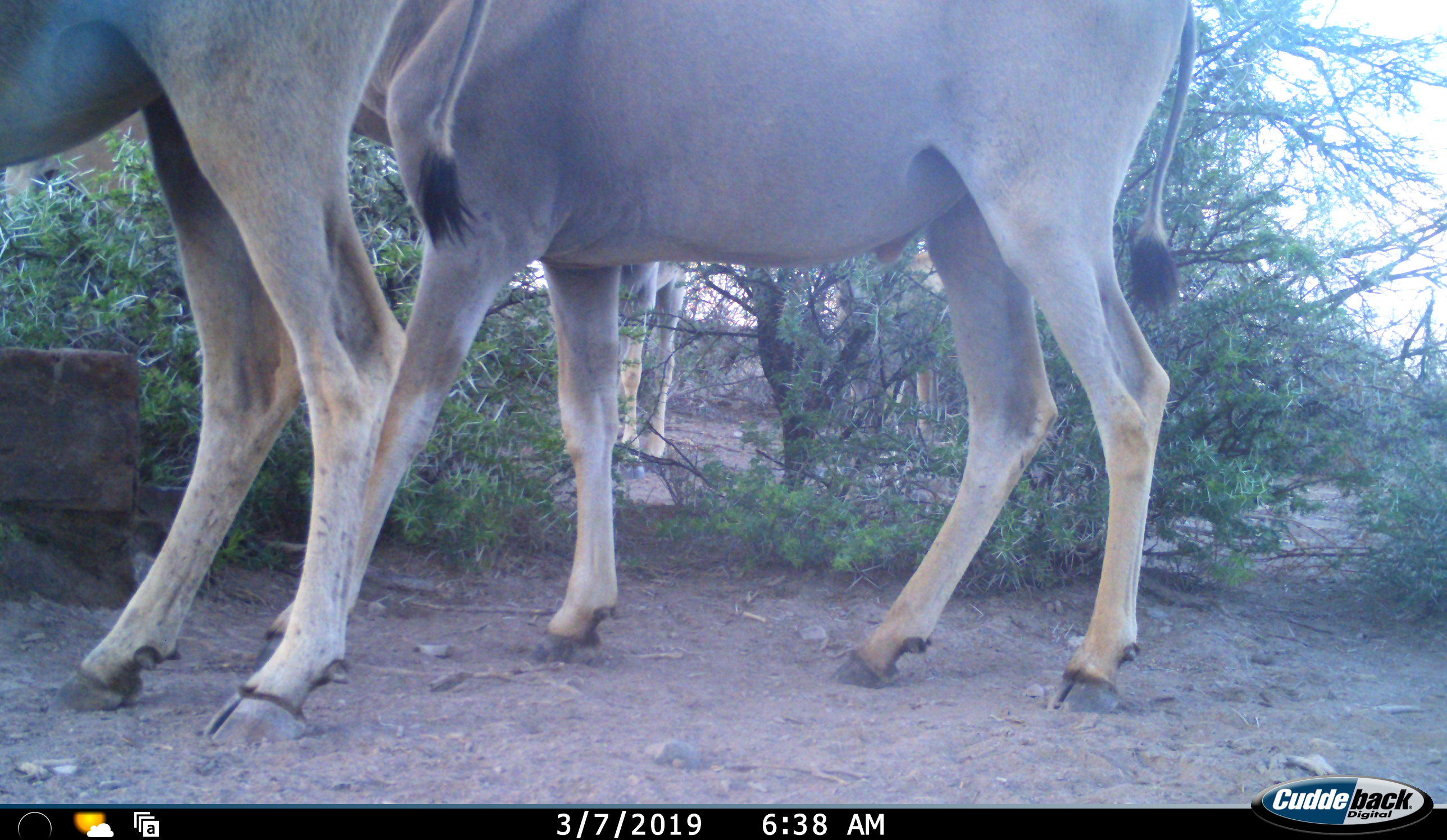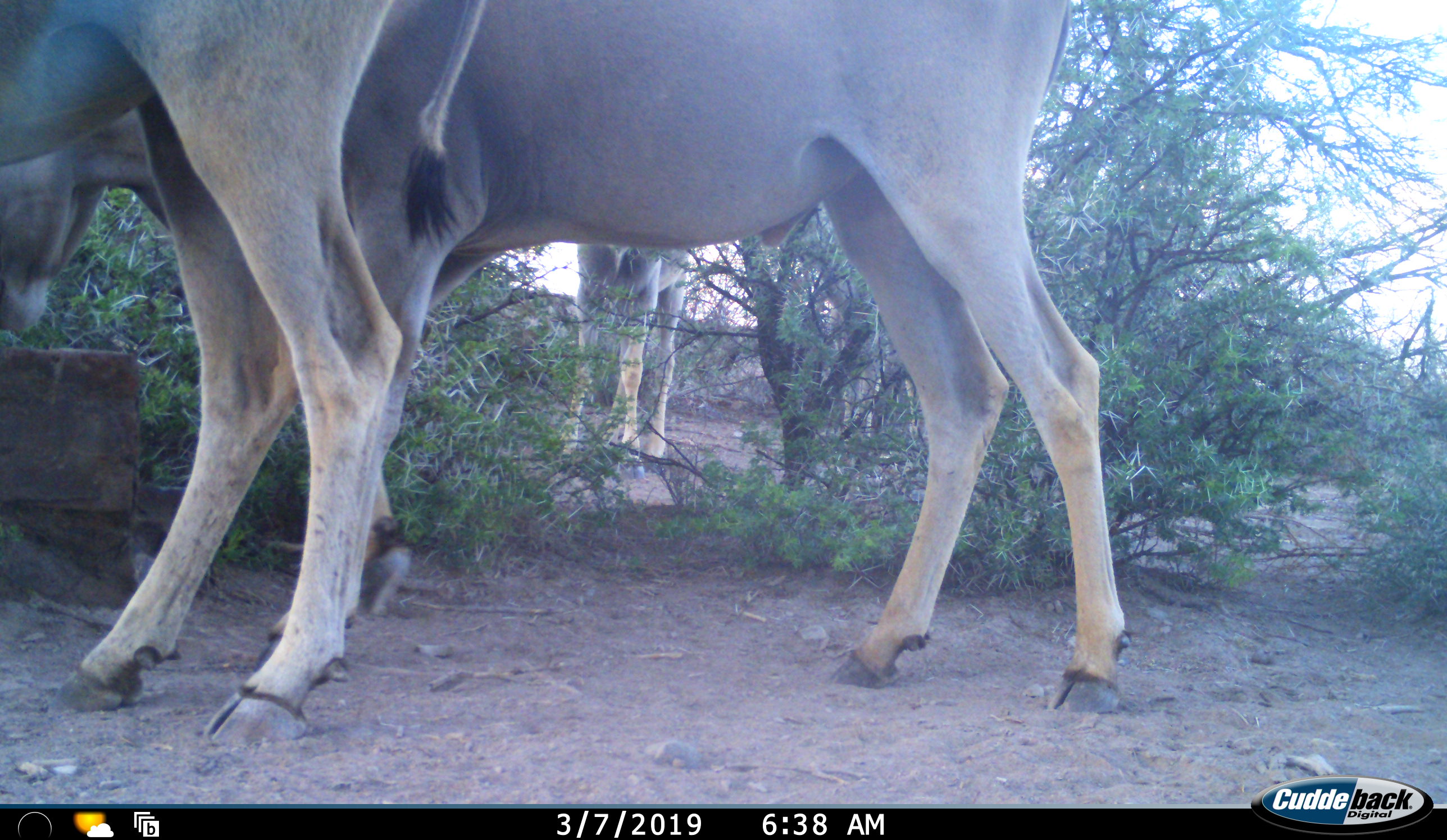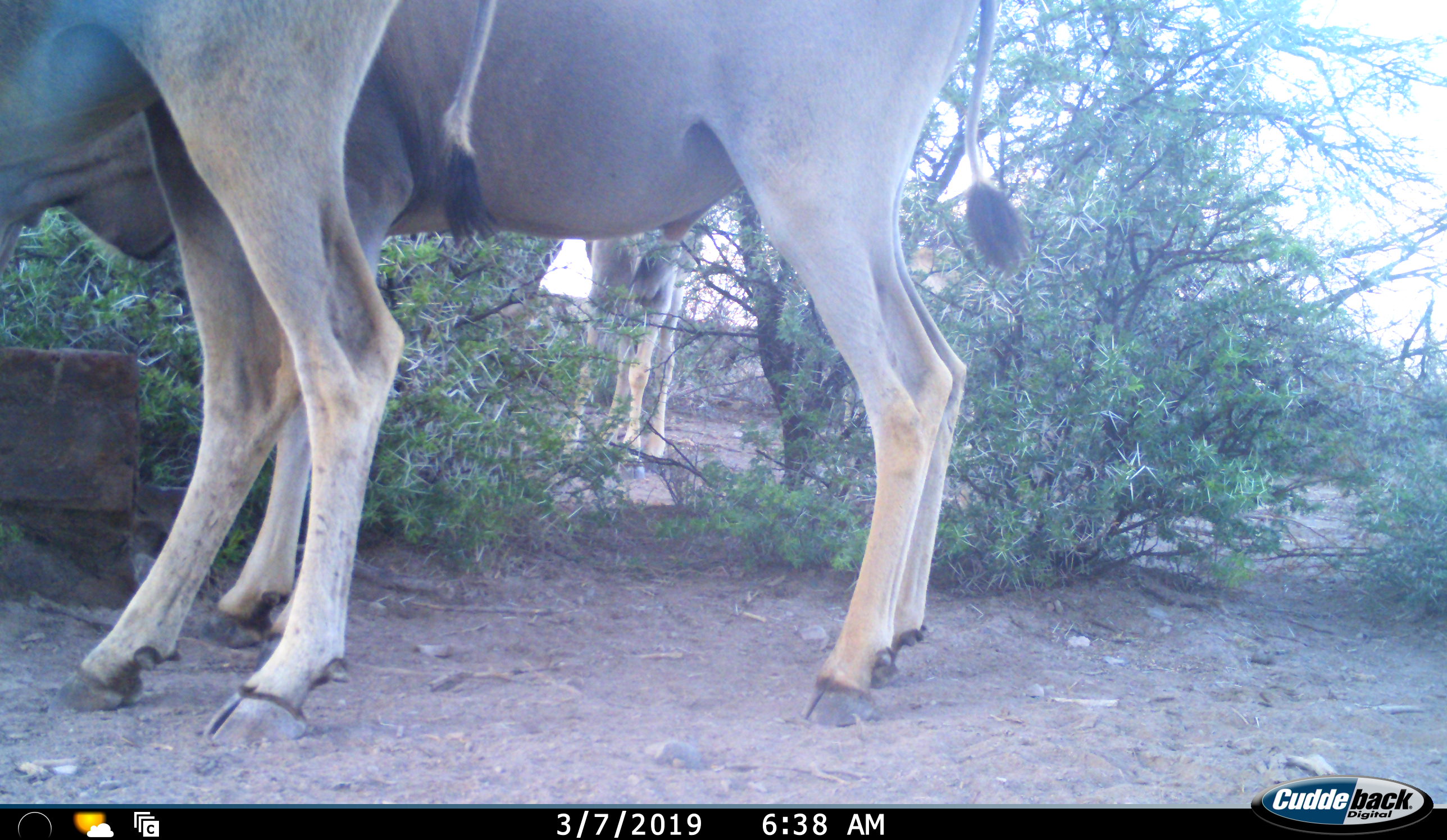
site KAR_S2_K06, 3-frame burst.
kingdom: Animalia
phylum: Chordata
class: Mammalia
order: Artiodactyla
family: Bovidae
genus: Tragelaphus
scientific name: Tragelaphus oryx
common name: eland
Eland (Tragelaphus oryx), count 3. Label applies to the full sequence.